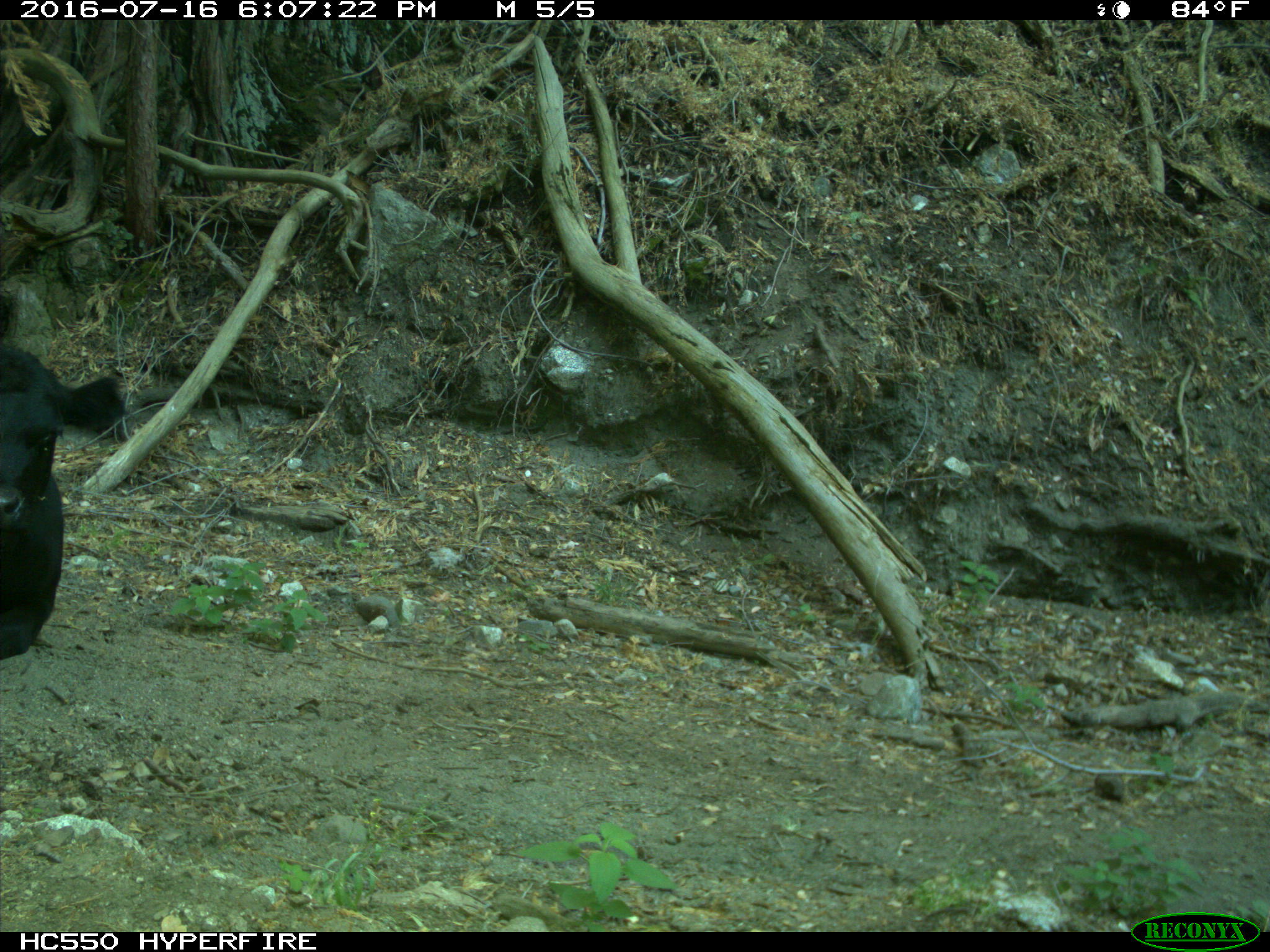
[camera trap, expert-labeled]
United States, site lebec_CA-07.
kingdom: Animalia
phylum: Chordata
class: Mammalia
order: Artiodactyla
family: Bovidae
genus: Bos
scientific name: Bos taurus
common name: domestic cow